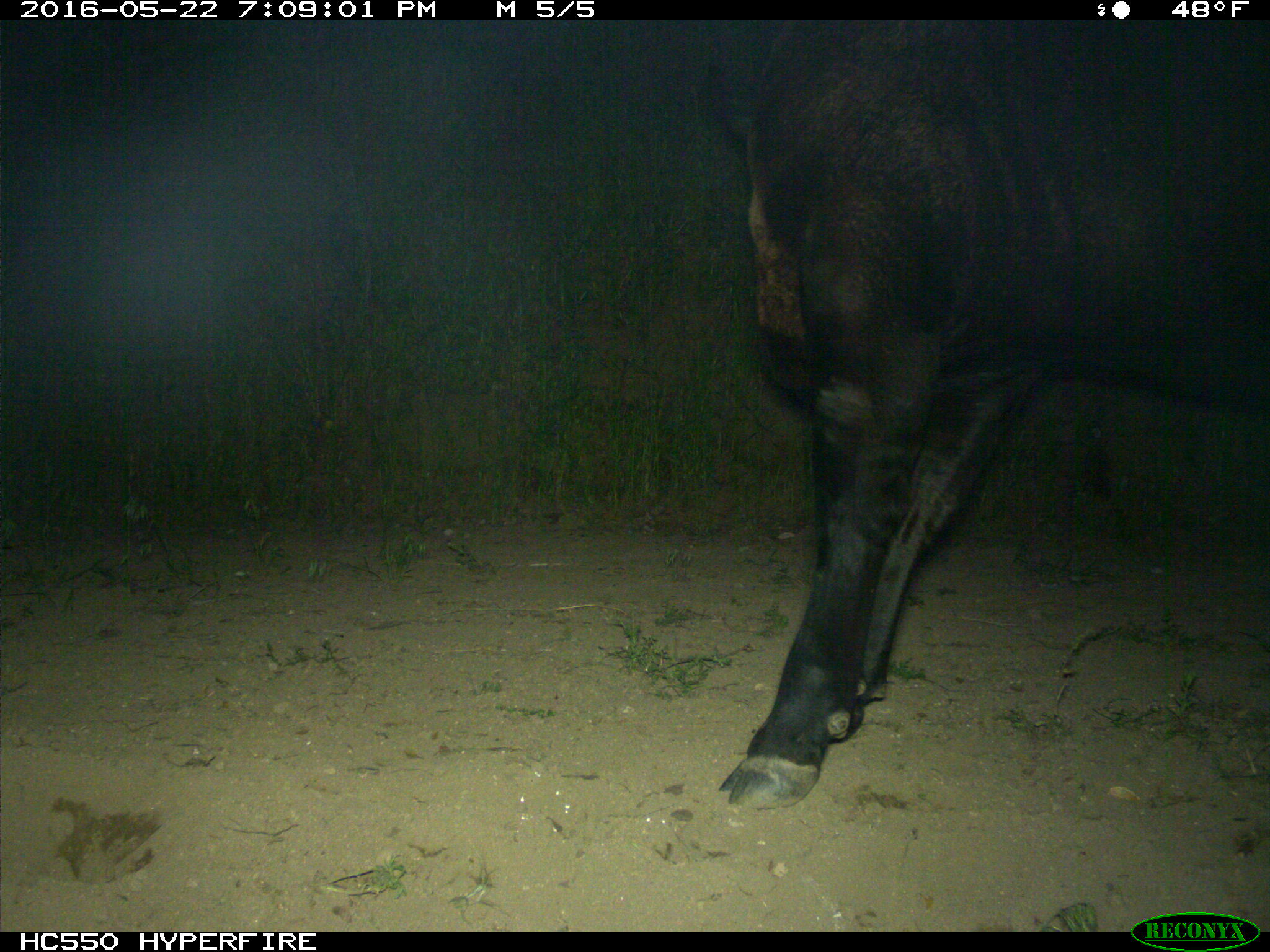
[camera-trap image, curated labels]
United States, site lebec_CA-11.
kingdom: Animalia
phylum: Chordata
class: Mammalia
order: Artiodactyla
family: Bovidae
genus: Bos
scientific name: Bos taurus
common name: domestic cow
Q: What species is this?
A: Bos taurus (domestic cow).